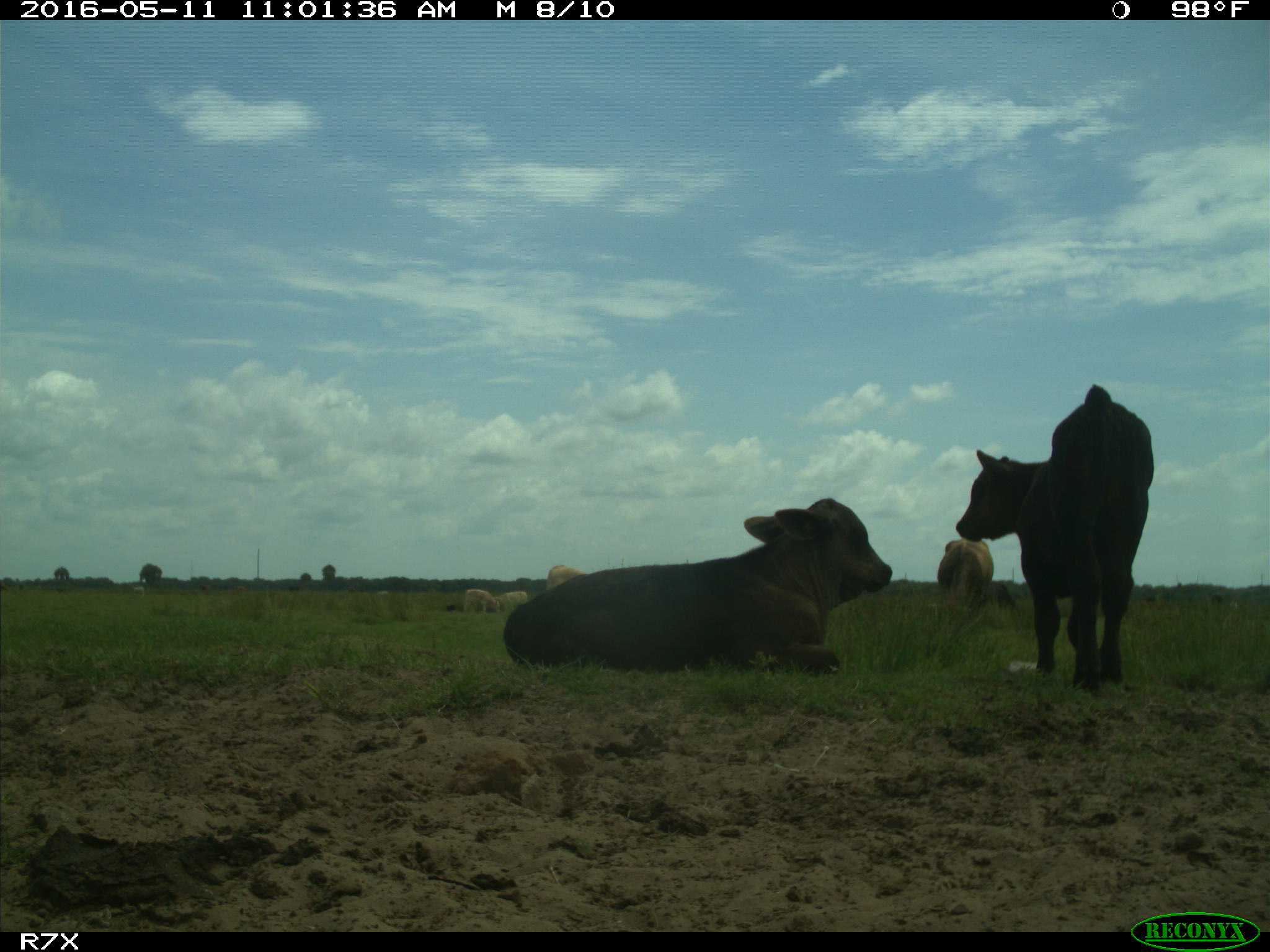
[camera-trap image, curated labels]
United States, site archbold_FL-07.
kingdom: Animalia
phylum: Chordata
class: Mammalia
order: Artiodactyla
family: Bovidae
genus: Bos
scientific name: Bos taurus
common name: domestic cow